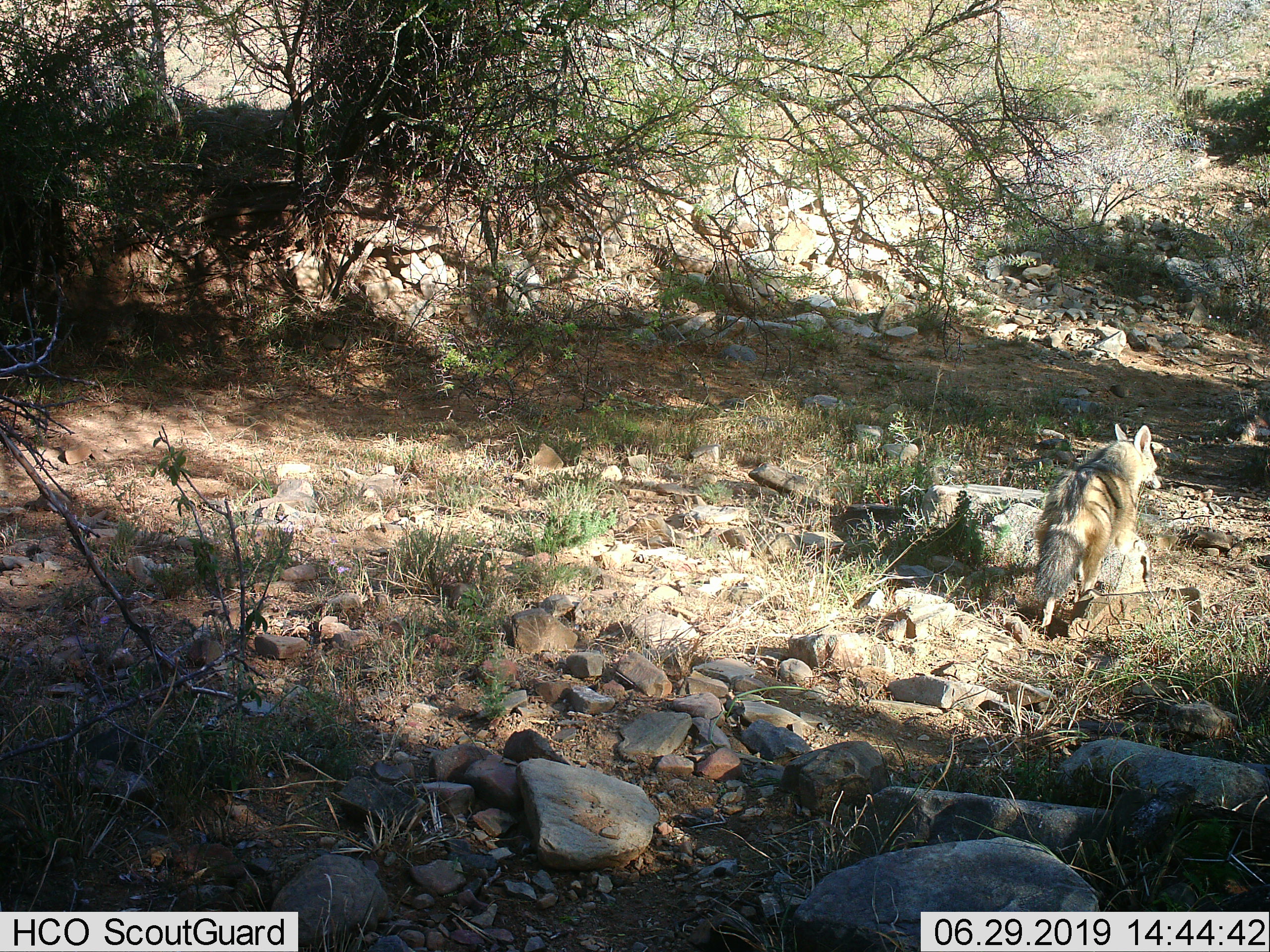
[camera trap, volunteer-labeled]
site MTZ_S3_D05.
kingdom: Animalia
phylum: Chordata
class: Mammalia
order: Carnivora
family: Hyaenidae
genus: Proteles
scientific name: Proteles cristatus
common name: aardwolf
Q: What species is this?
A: Aardwolf (Proteles cristatus).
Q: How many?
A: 1.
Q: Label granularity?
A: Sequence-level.